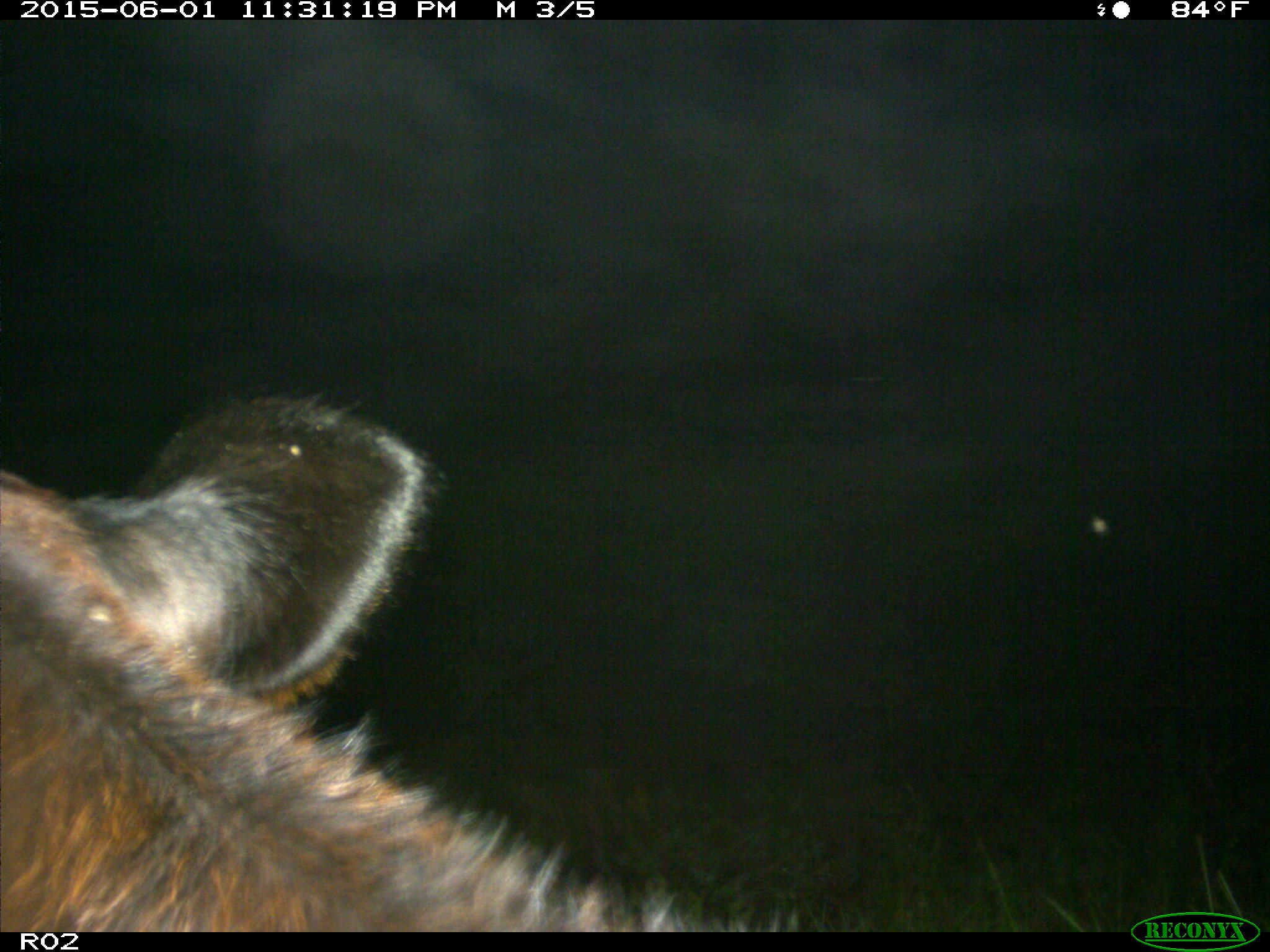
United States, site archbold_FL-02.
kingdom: Animalia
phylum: Chordata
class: Mammalia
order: Artiodactyla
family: Bovidae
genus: Bos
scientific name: Bos taurus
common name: domestic cow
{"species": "Bos taurus (domestic cow)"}